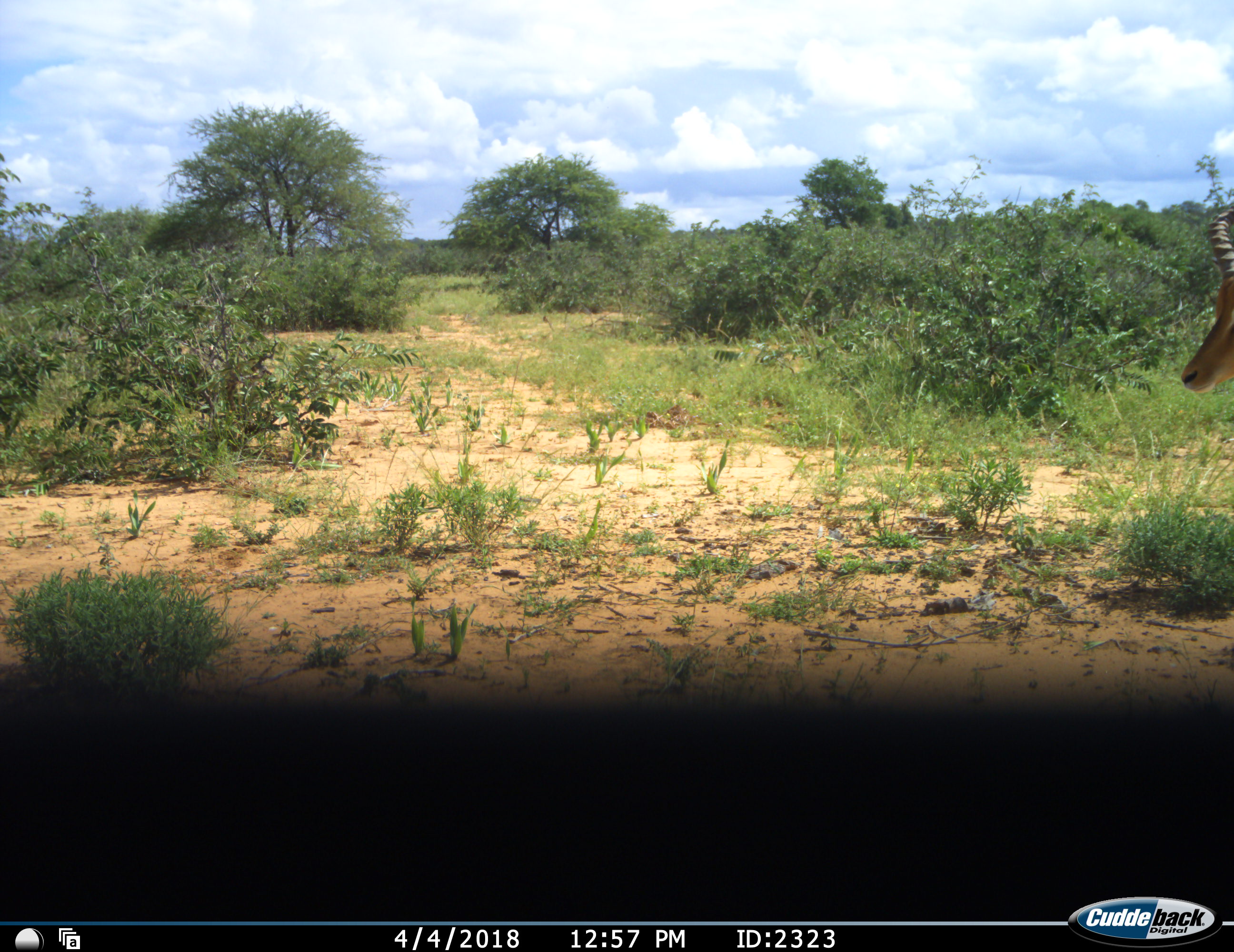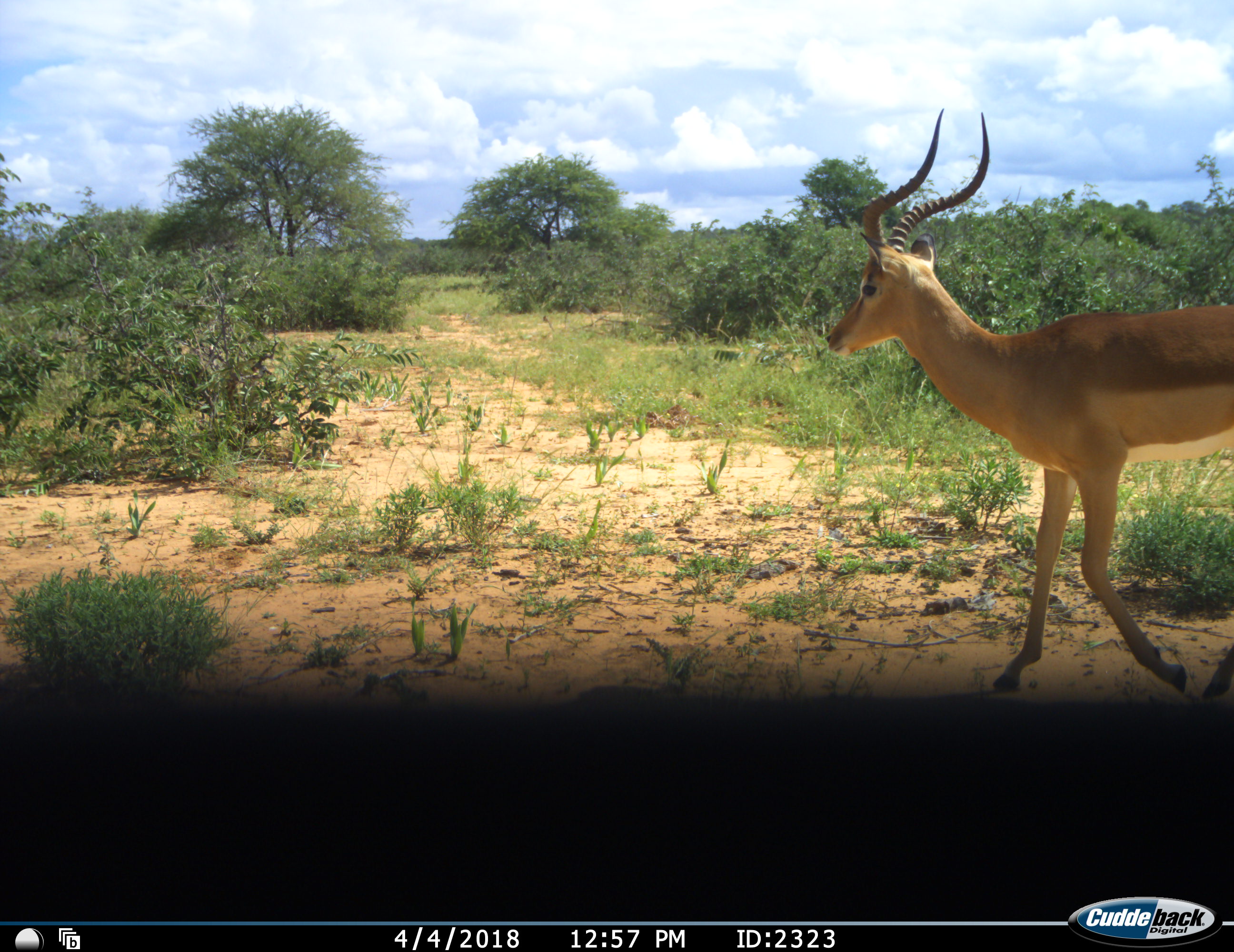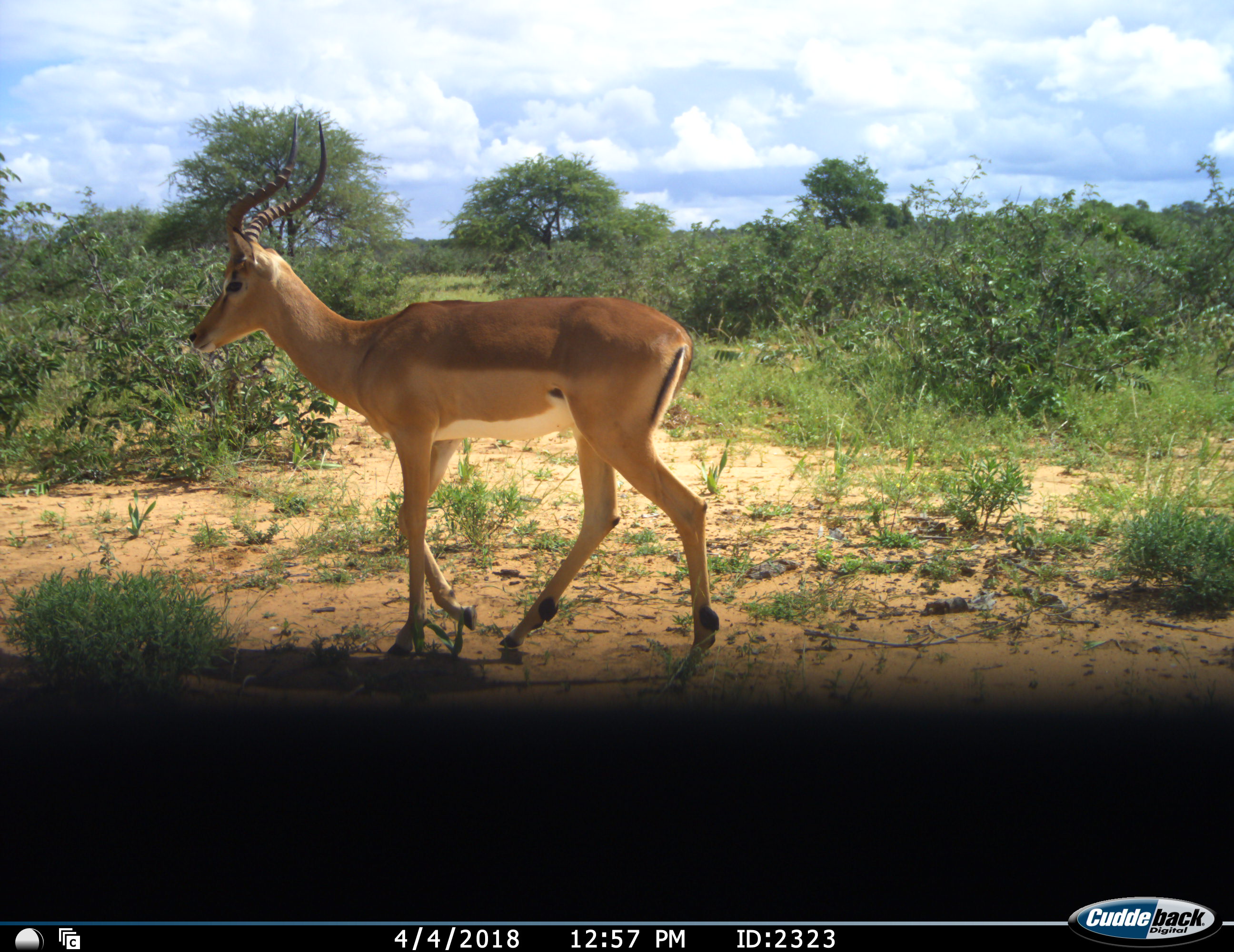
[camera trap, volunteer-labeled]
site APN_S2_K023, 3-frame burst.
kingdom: Animalia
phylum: Chordata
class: Mammalia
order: Artiodactyla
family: Bovidae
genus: Aepyceros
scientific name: Aepyceros melampus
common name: impala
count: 1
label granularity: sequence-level